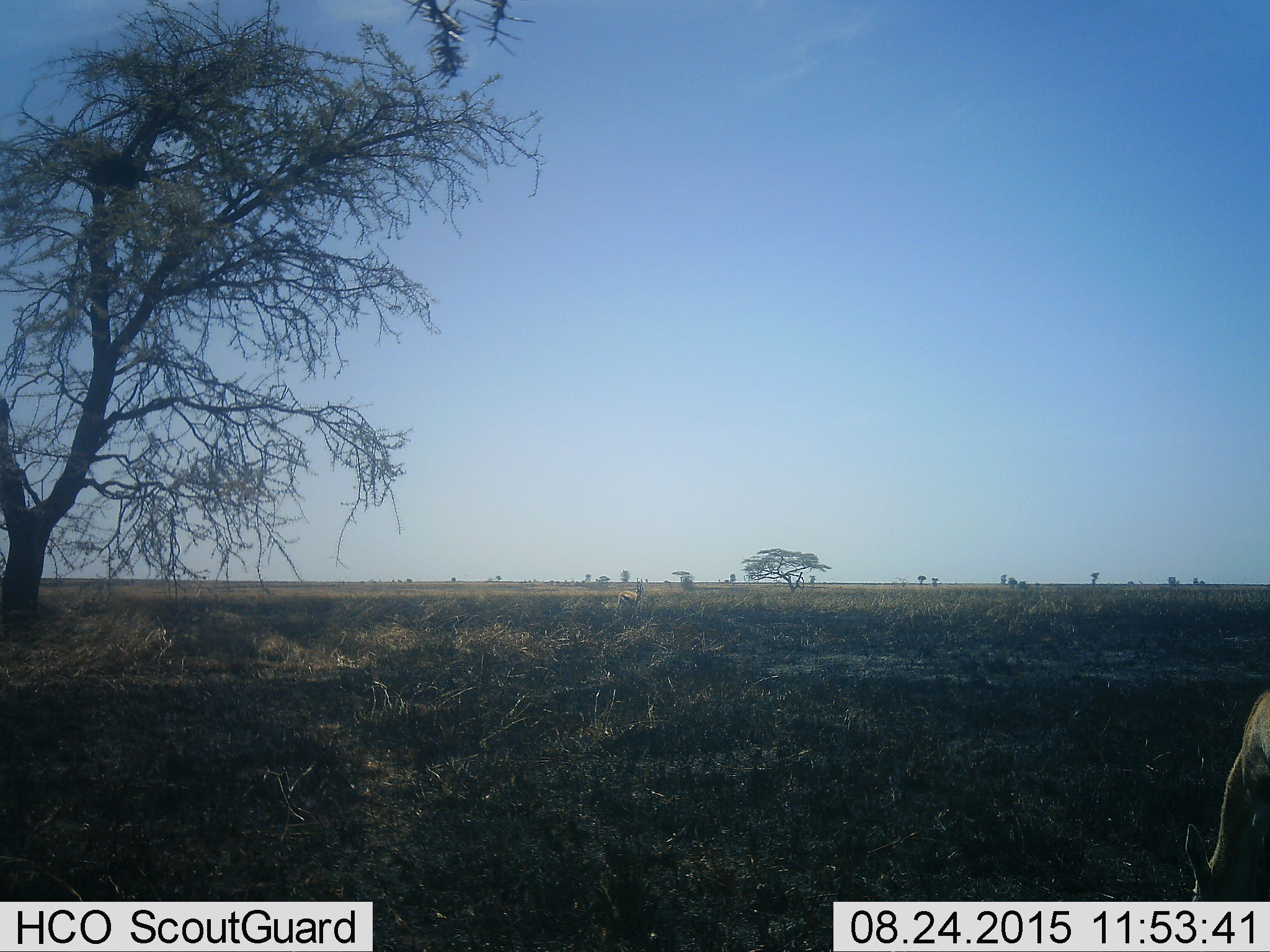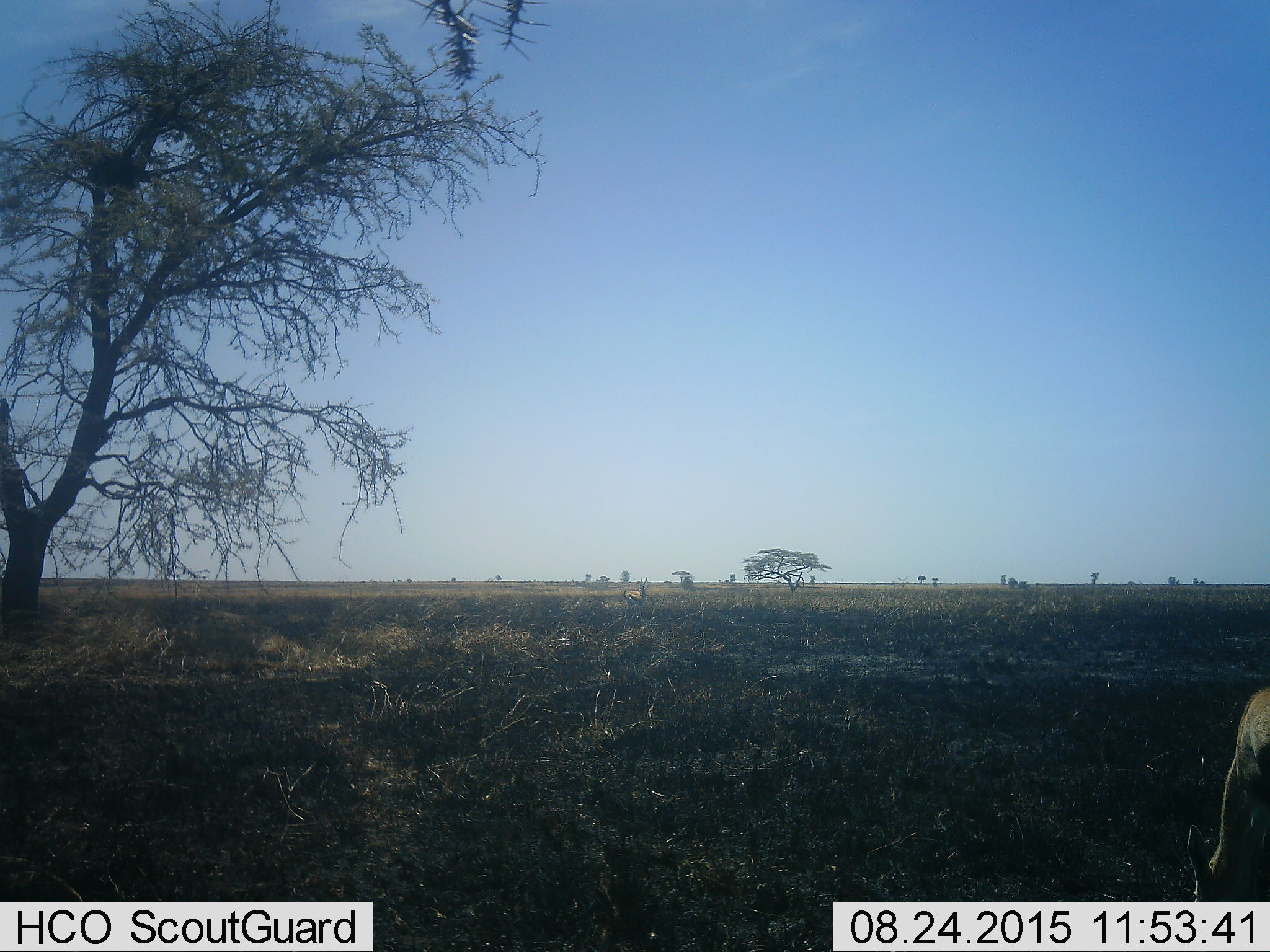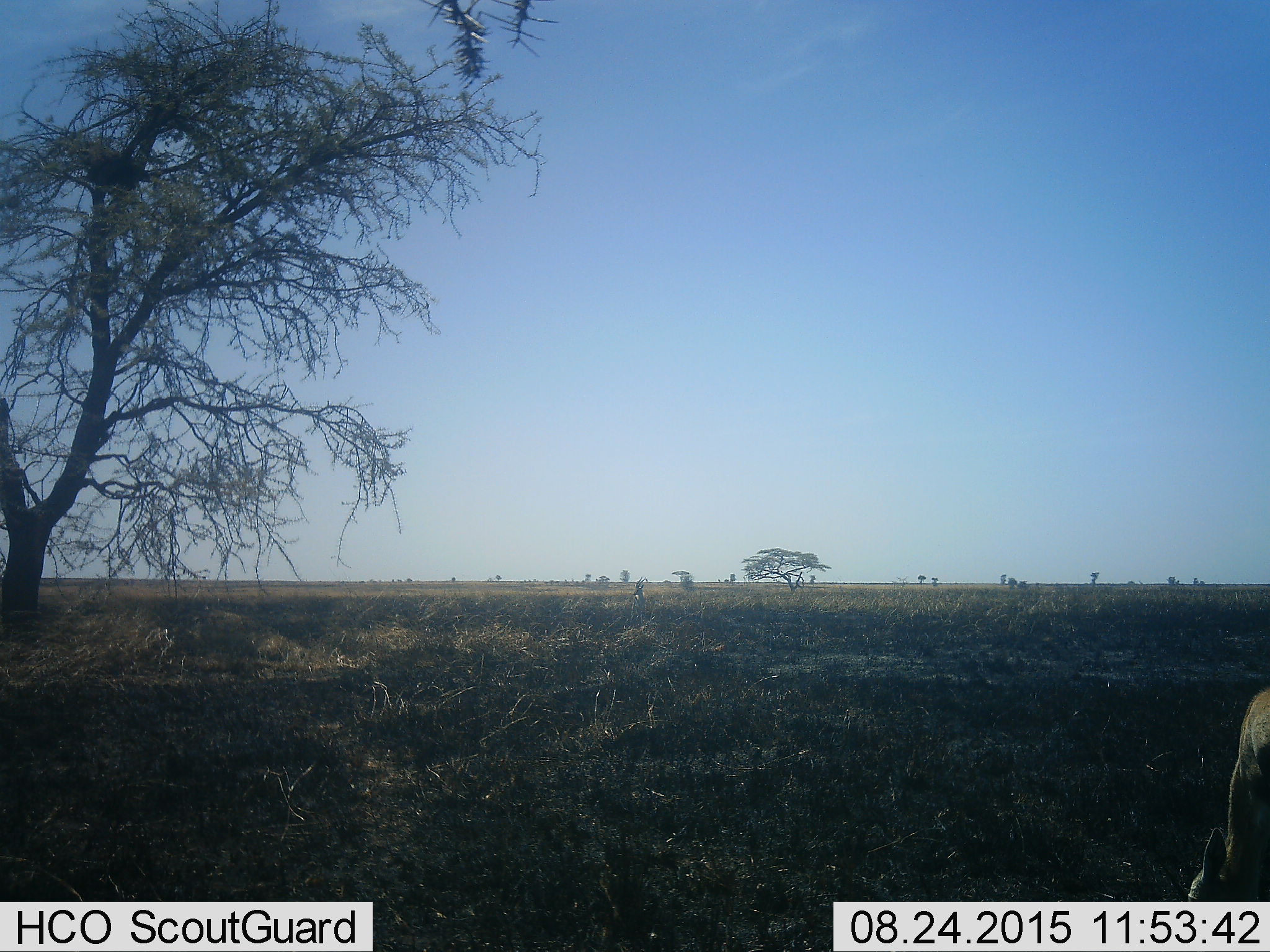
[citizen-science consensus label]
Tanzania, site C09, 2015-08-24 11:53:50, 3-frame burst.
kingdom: Animalia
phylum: Chordata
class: Mammalia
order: Artiodactyla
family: Bovidae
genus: Eudorcas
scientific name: Eudorcas thomsonii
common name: thomson's gazelle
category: gazellethomsons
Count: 2.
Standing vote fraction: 67%.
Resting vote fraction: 8%.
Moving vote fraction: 33%.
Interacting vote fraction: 8%.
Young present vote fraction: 0%.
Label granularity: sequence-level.